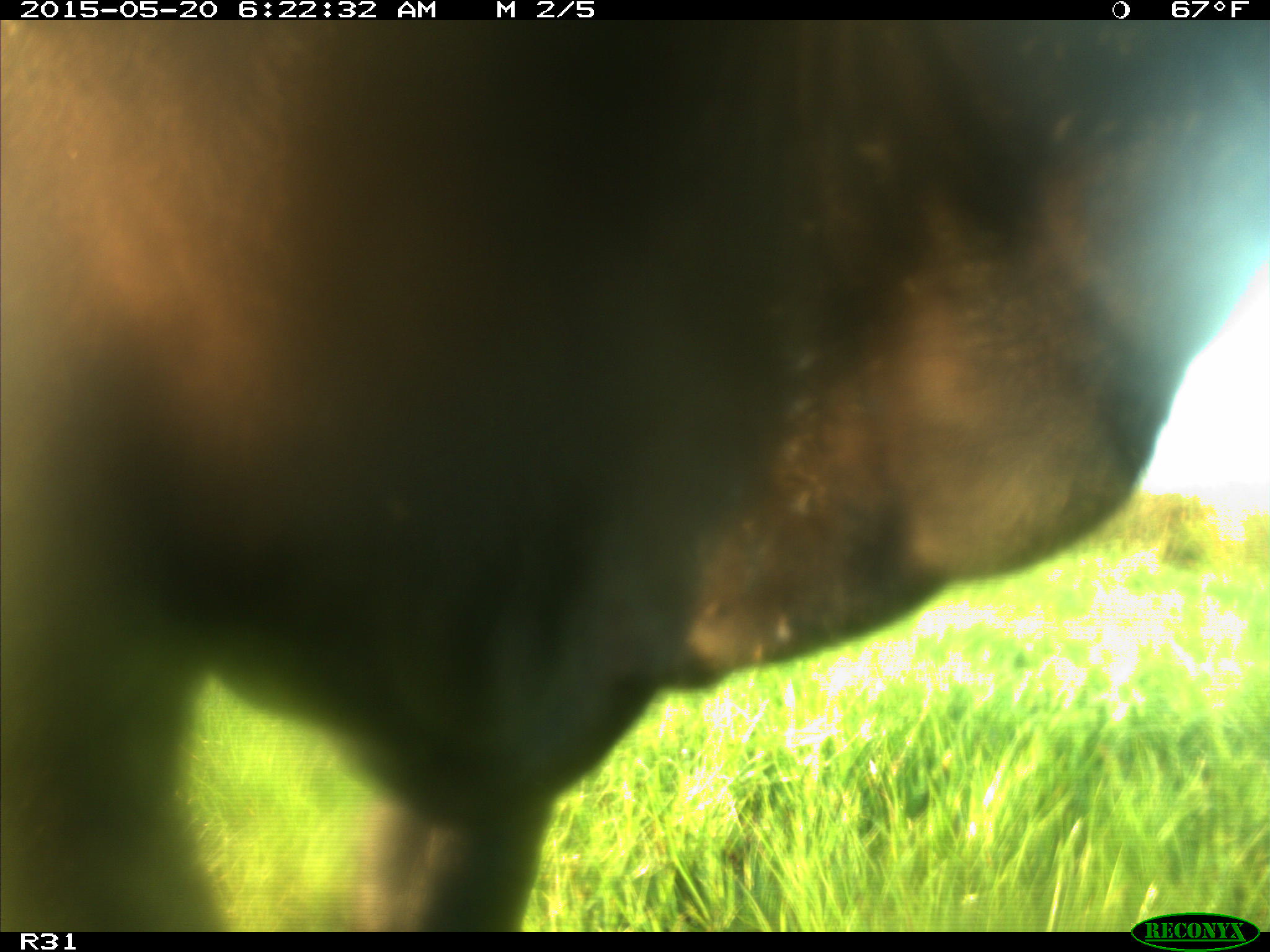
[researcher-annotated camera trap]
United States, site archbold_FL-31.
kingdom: Animalia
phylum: Chordata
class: Mammalia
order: Artiodactyla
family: Bovidae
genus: Bos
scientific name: Bos taurus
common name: domestic cow